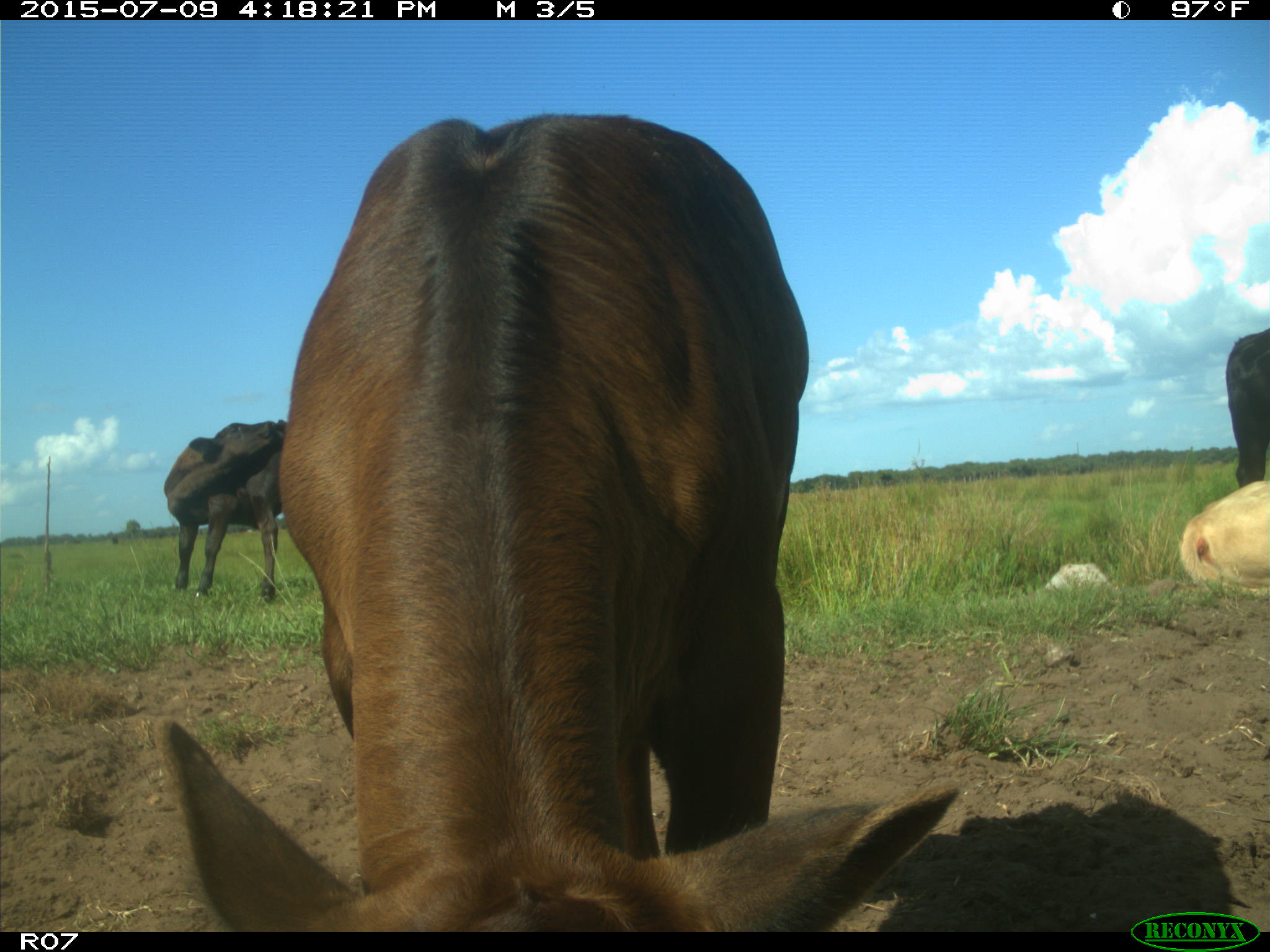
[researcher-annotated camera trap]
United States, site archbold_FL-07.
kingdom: Animalia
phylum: Chordata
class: Mammalia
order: Artiodactyla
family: Bovidae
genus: Bos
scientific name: Bos taurus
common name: domestic cow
Bos taurus (domestic cow).